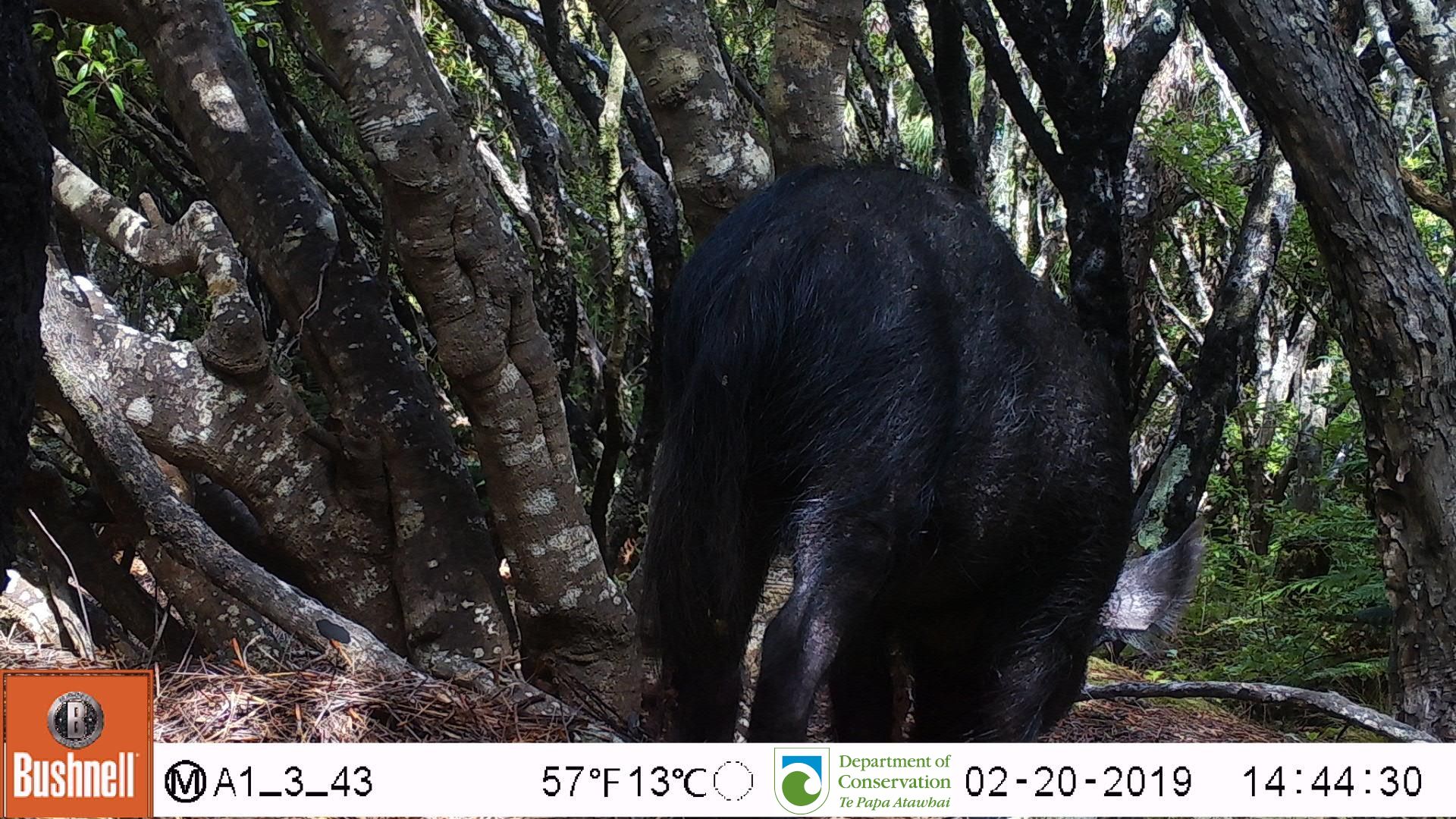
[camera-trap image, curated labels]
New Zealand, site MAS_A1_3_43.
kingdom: Animalia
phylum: Chordata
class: Mammalia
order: Artiodactyla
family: Suidae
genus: Sus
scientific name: Sus scrofa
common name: pig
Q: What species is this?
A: Pig (Sus scrofa).